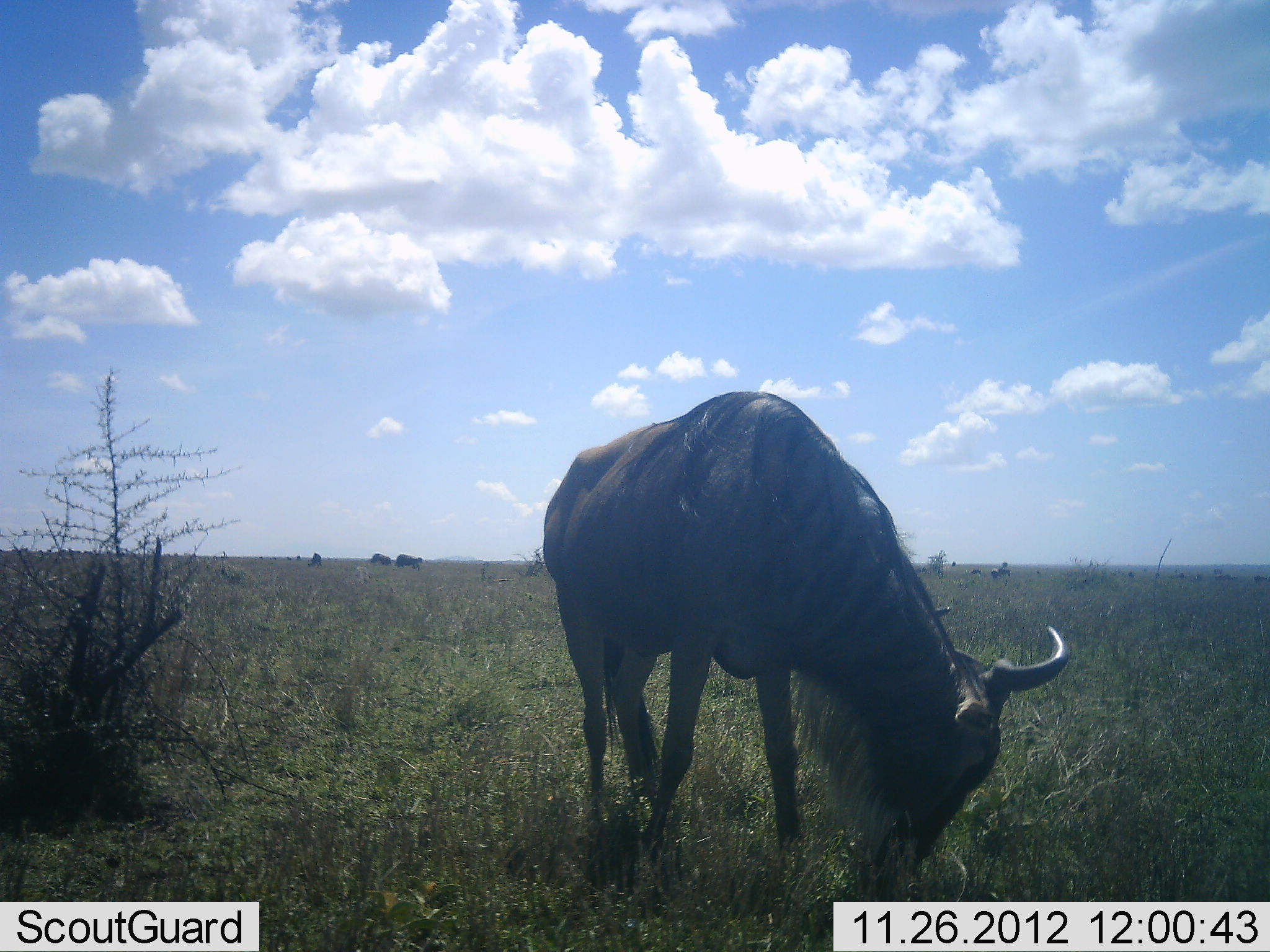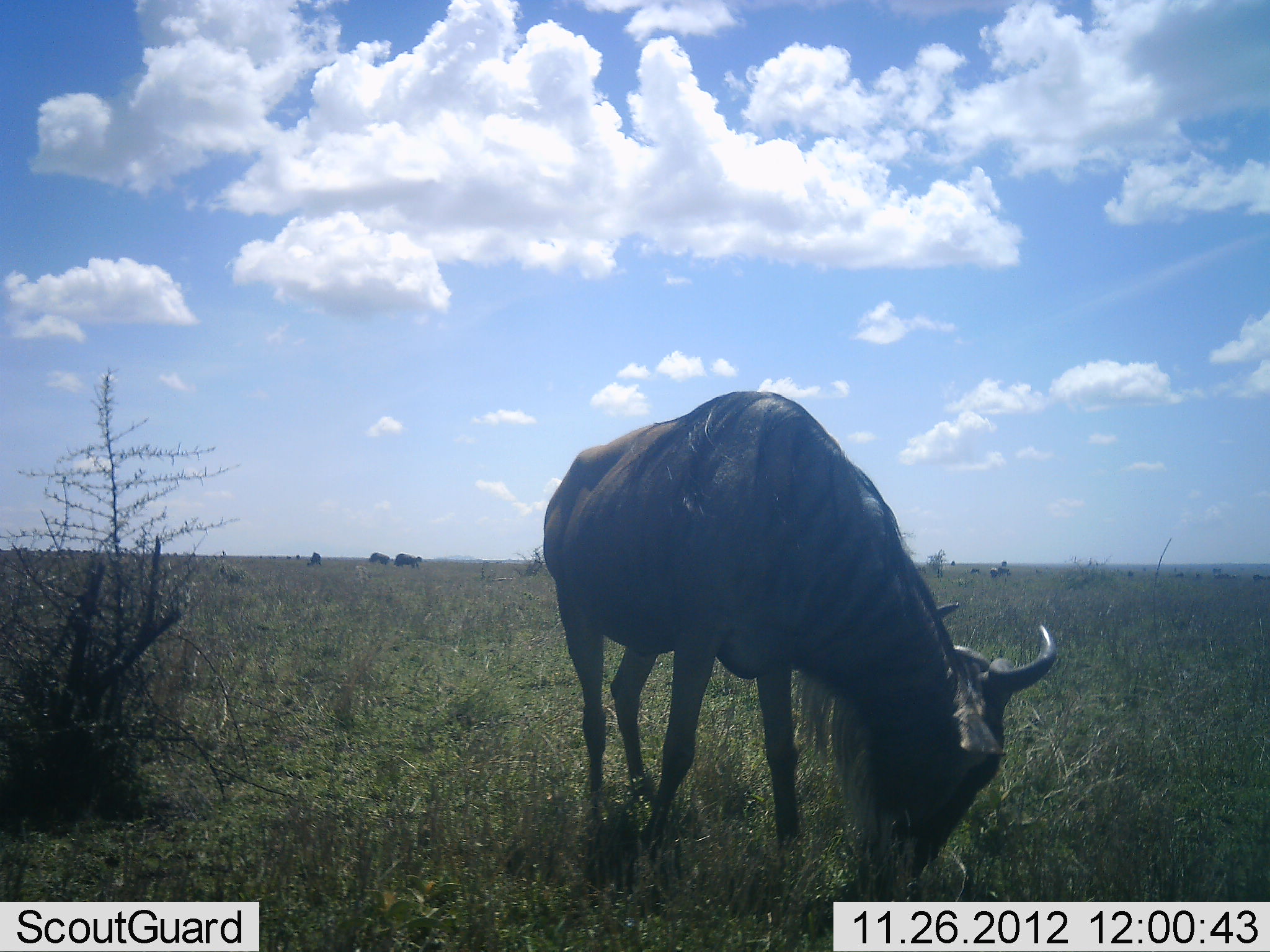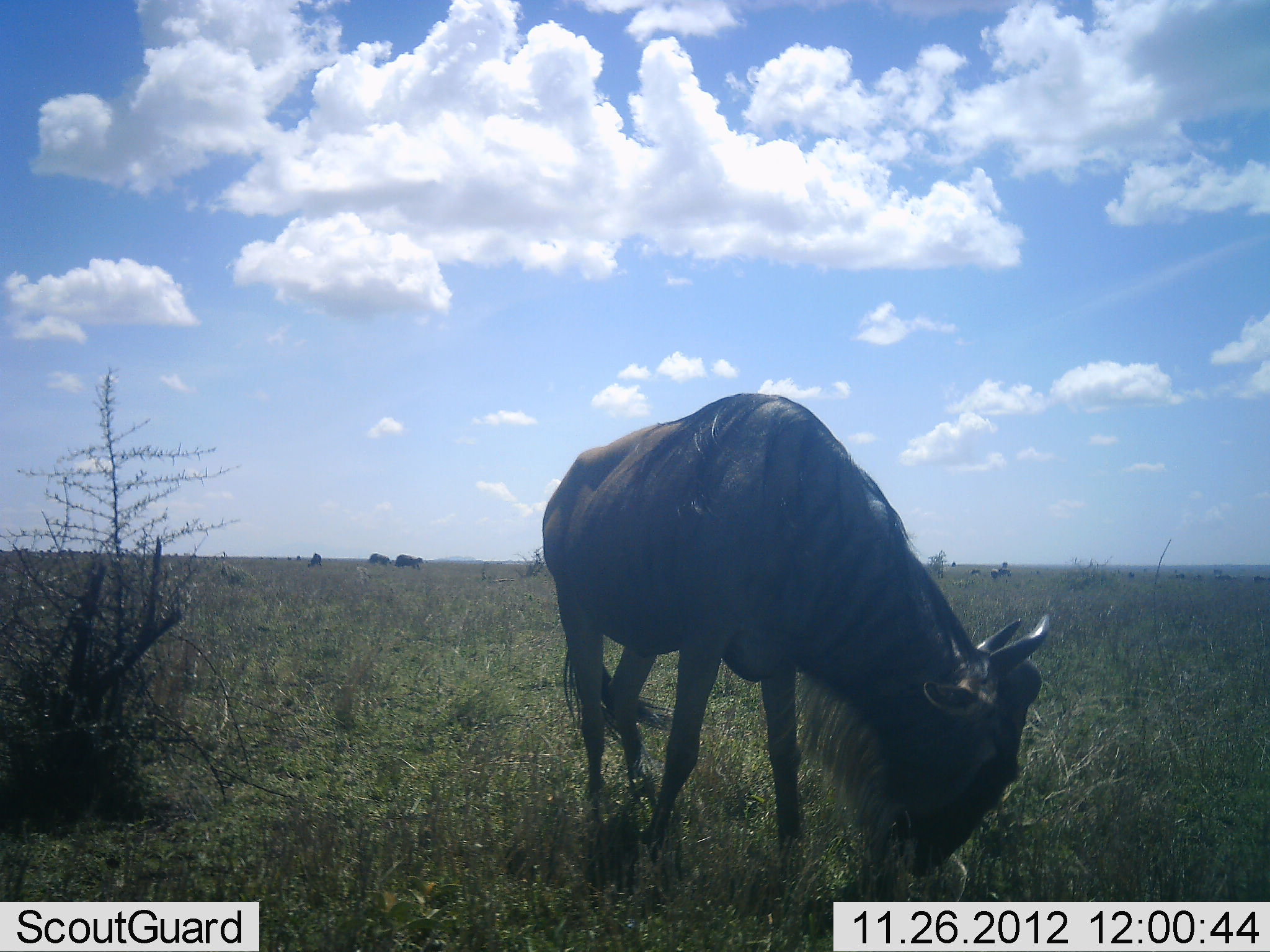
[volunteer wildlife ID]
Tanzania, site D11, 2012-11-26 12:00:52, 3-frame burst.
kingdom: Animalia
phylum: Chordata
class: Mammalia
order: Artiodactyla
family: Bovidae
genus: Connochaetes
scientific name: Connochaetes taurinus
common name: blue wildebeest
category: wildebeest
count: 6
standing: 50%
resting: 0%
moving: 10%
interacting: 0%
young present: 0%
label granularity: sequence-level